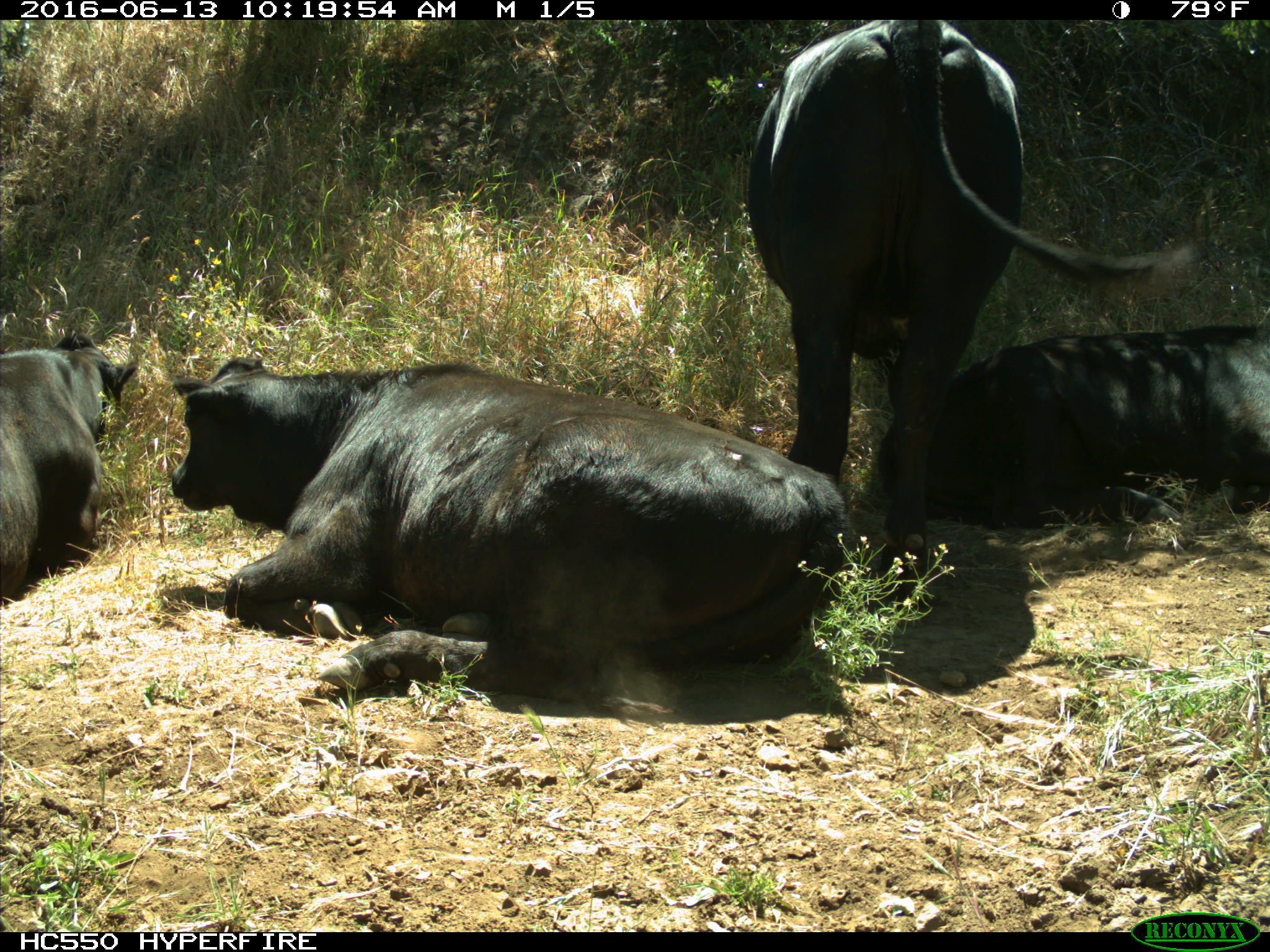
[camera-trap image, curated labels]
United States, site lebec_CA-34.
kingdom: Animalia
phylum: Chordata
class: Mammalia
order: Artiodactyla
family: Bovidae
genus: Bos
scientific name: Bos taurus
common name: domestic cow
Bos taurus (domestic cow).